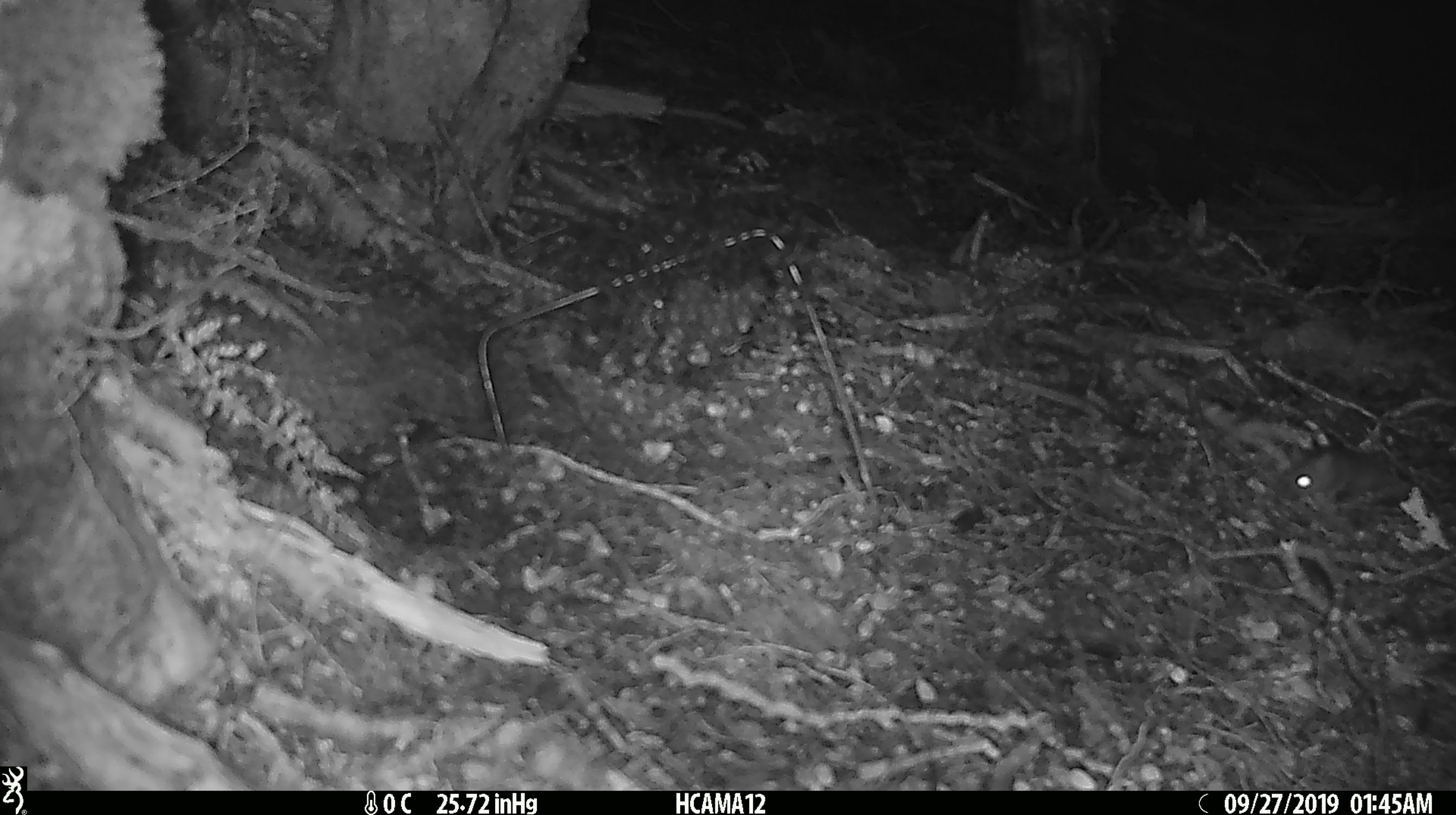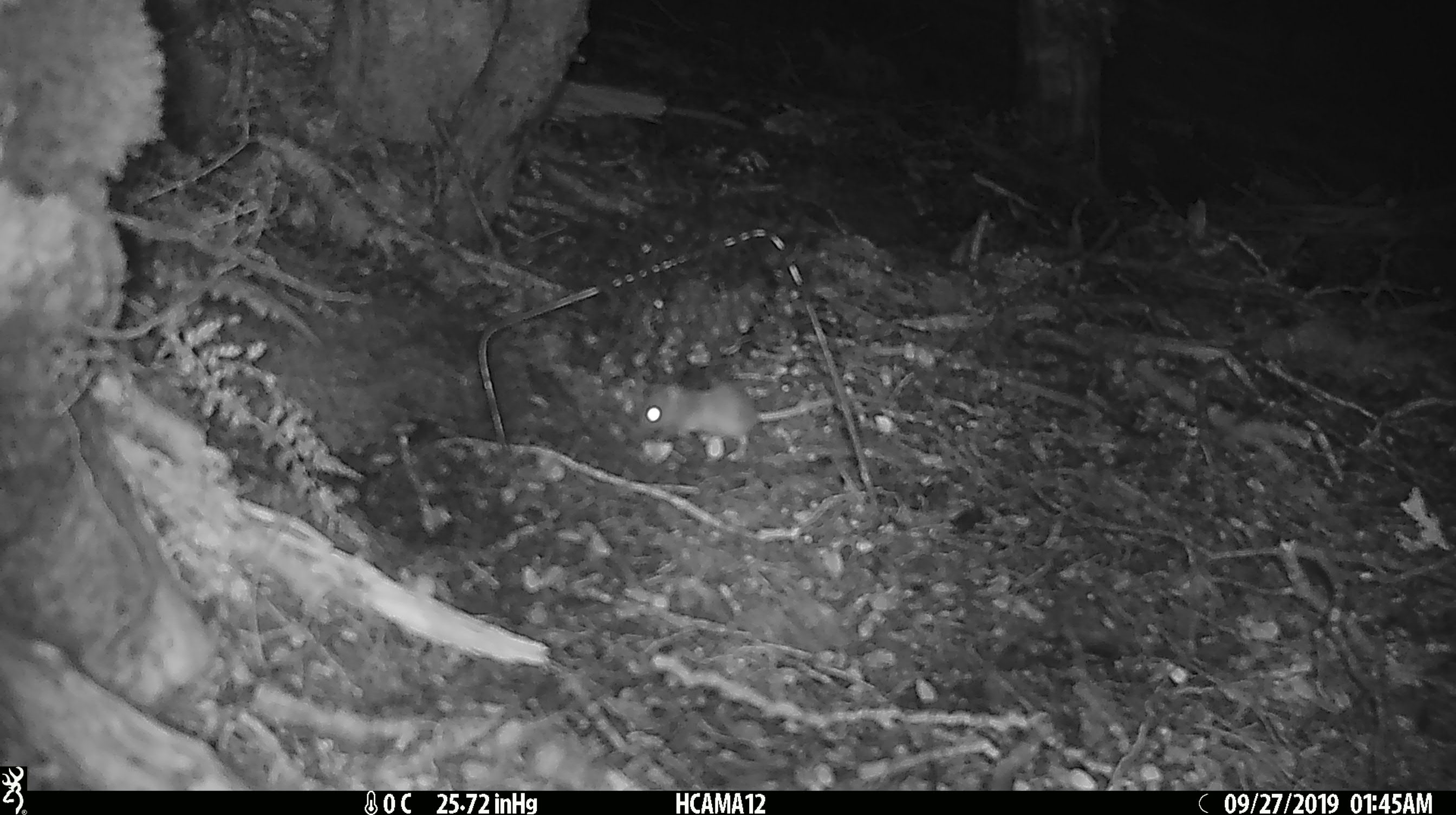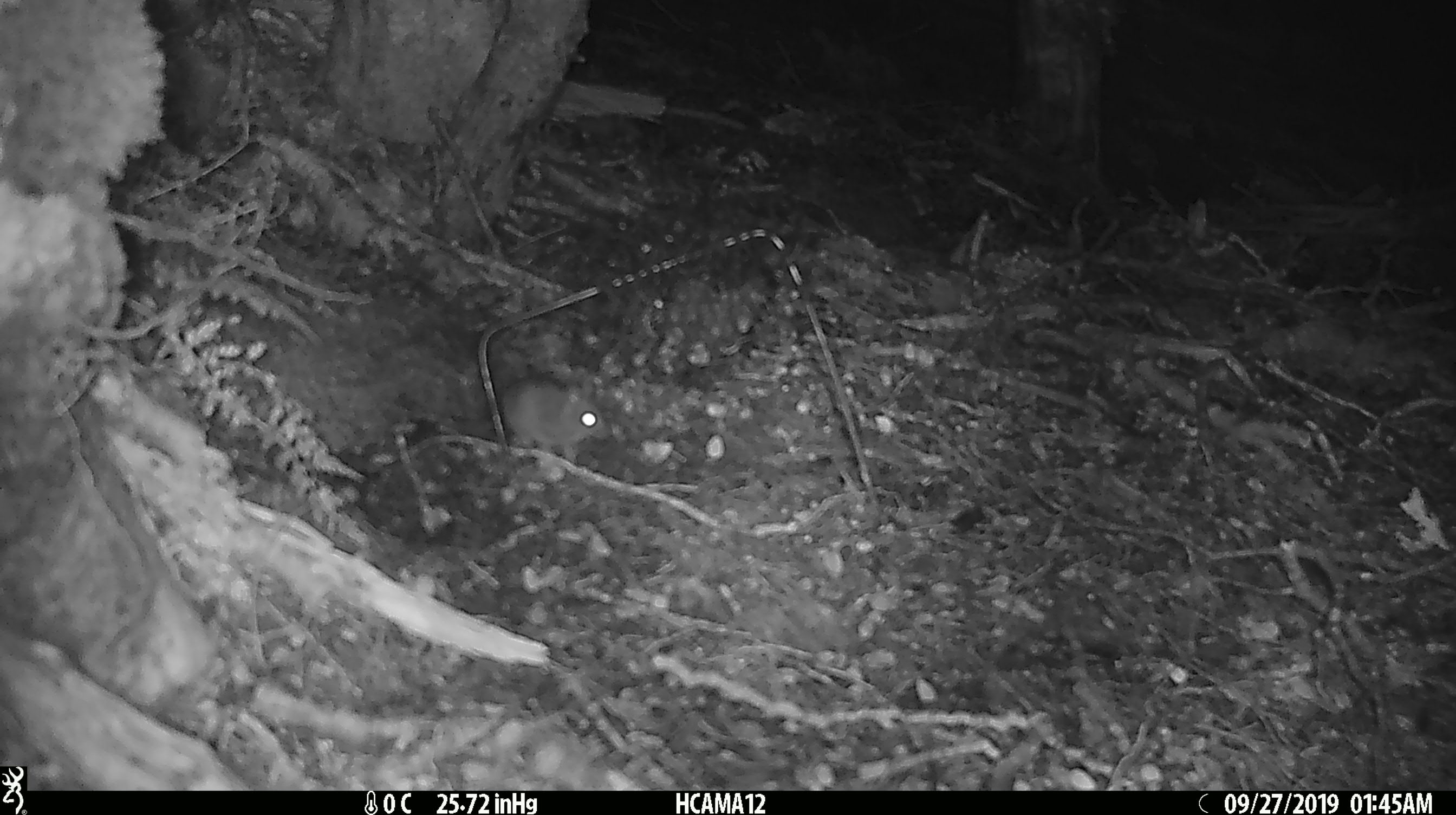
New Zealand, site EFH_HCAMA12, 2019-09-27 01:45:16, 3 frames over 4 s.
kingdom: Animalia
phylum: Chordata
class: Mammalia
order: Rodentia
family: Muridae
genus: Mus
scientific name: Mus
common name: mouse